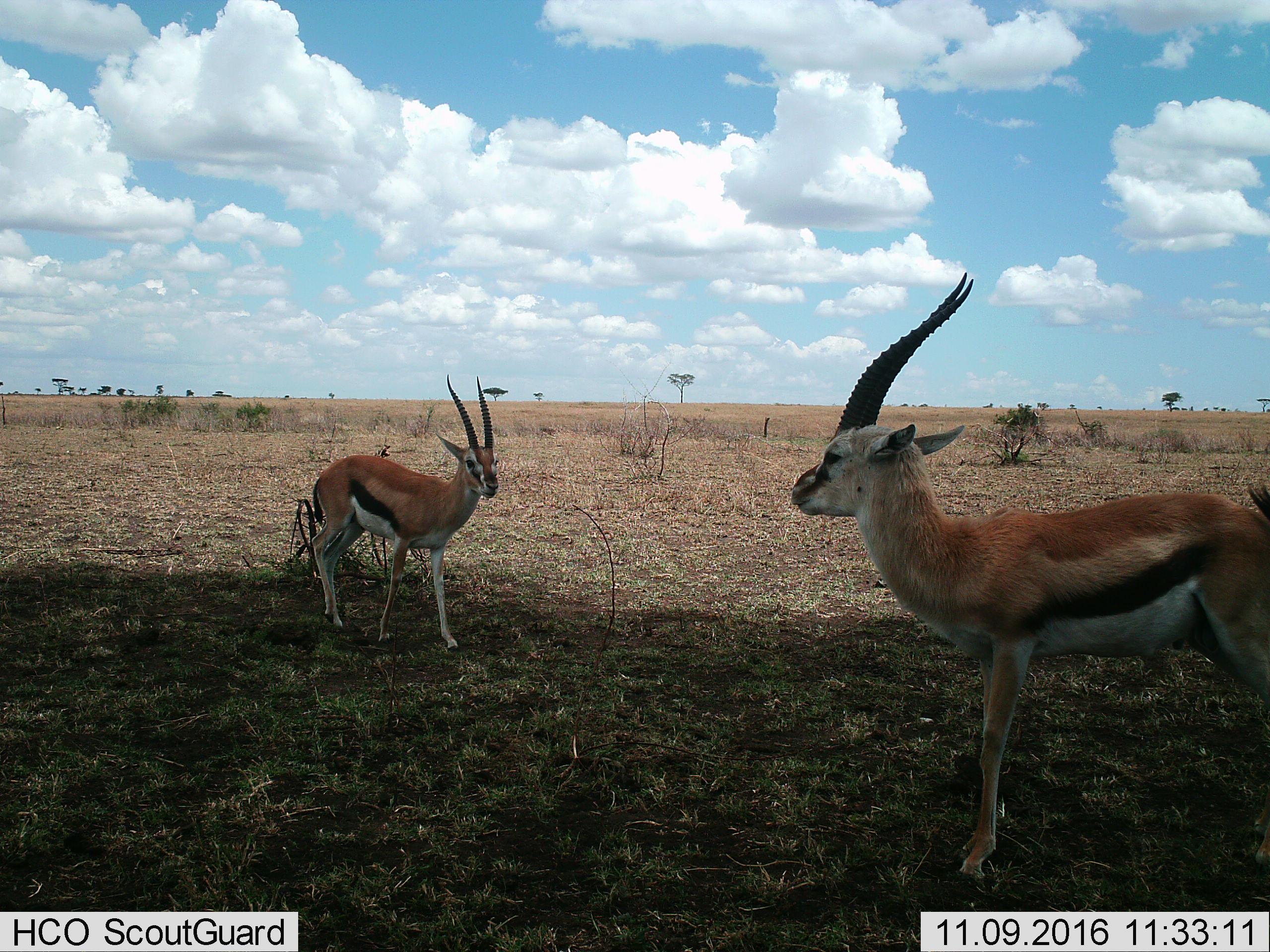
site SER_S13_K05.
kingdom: Animalia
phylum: Chordata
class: Mammalia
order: Artiodactyla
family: Bovidae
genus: Eudorcas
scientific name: Eudorcas thomsonii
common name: thomson's gazelle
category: gazellethomsons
Gazellethomsons (thomson's gazelle) (Eudorcas thomsonii), count 2. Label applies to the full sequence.